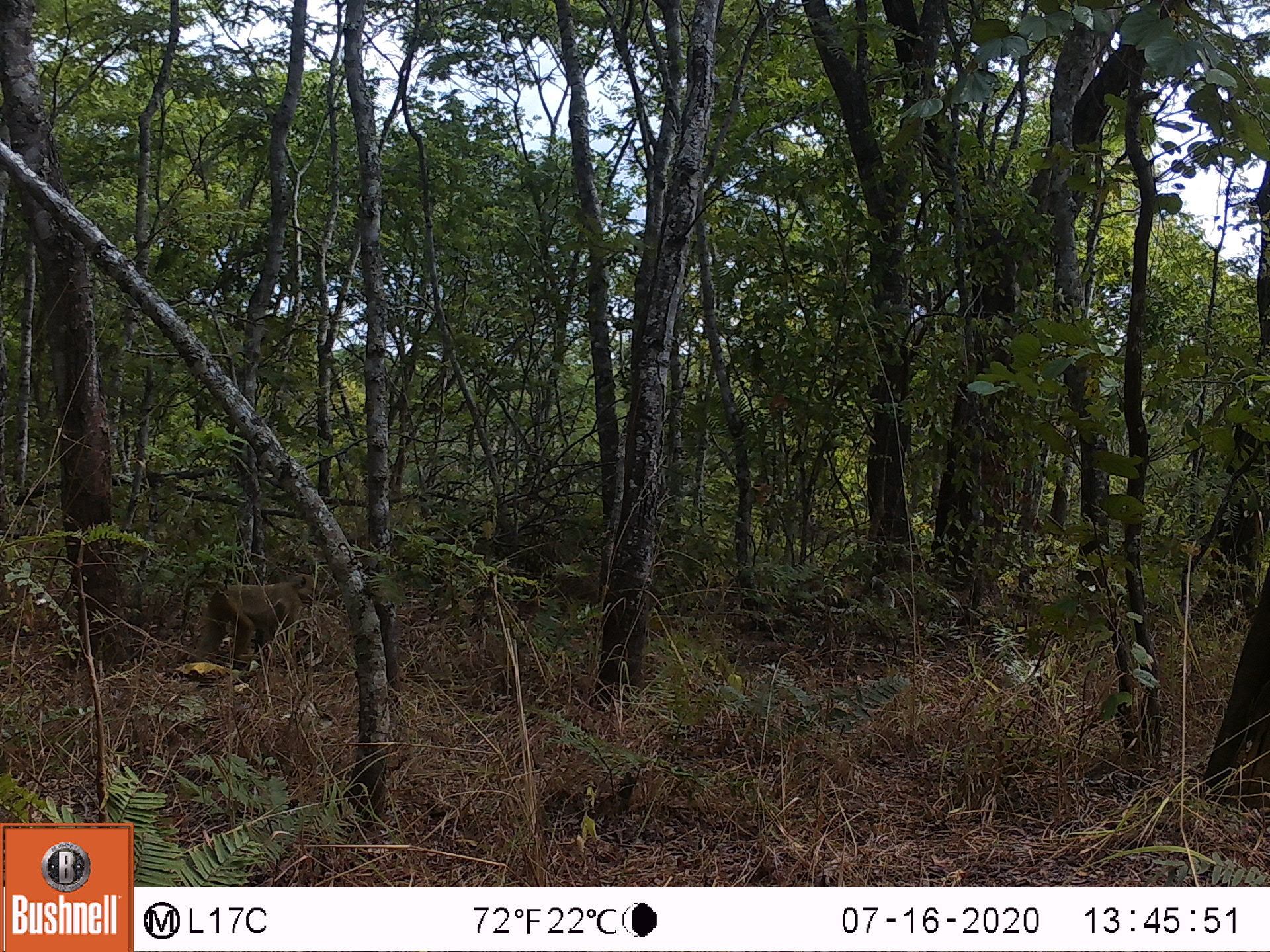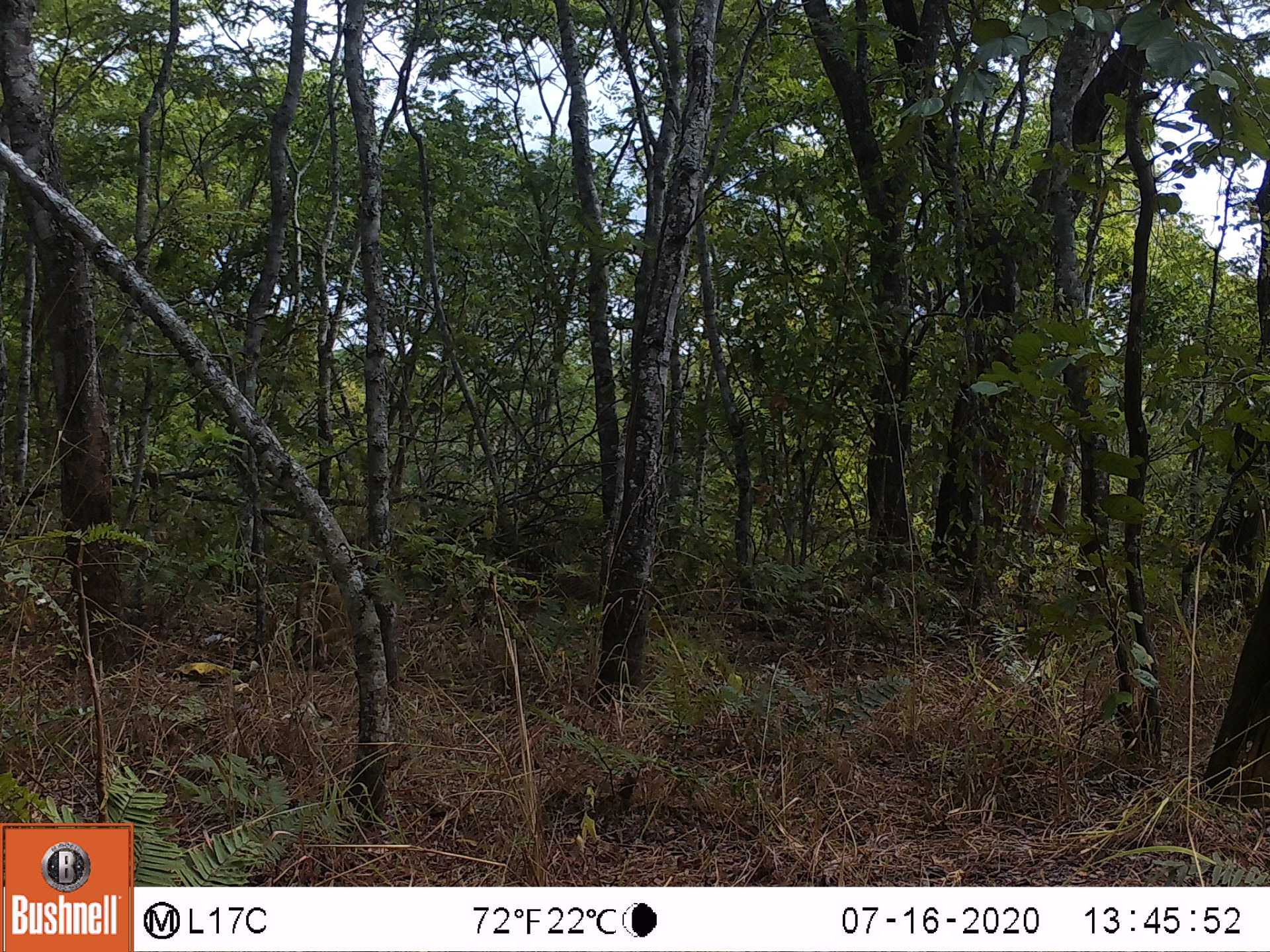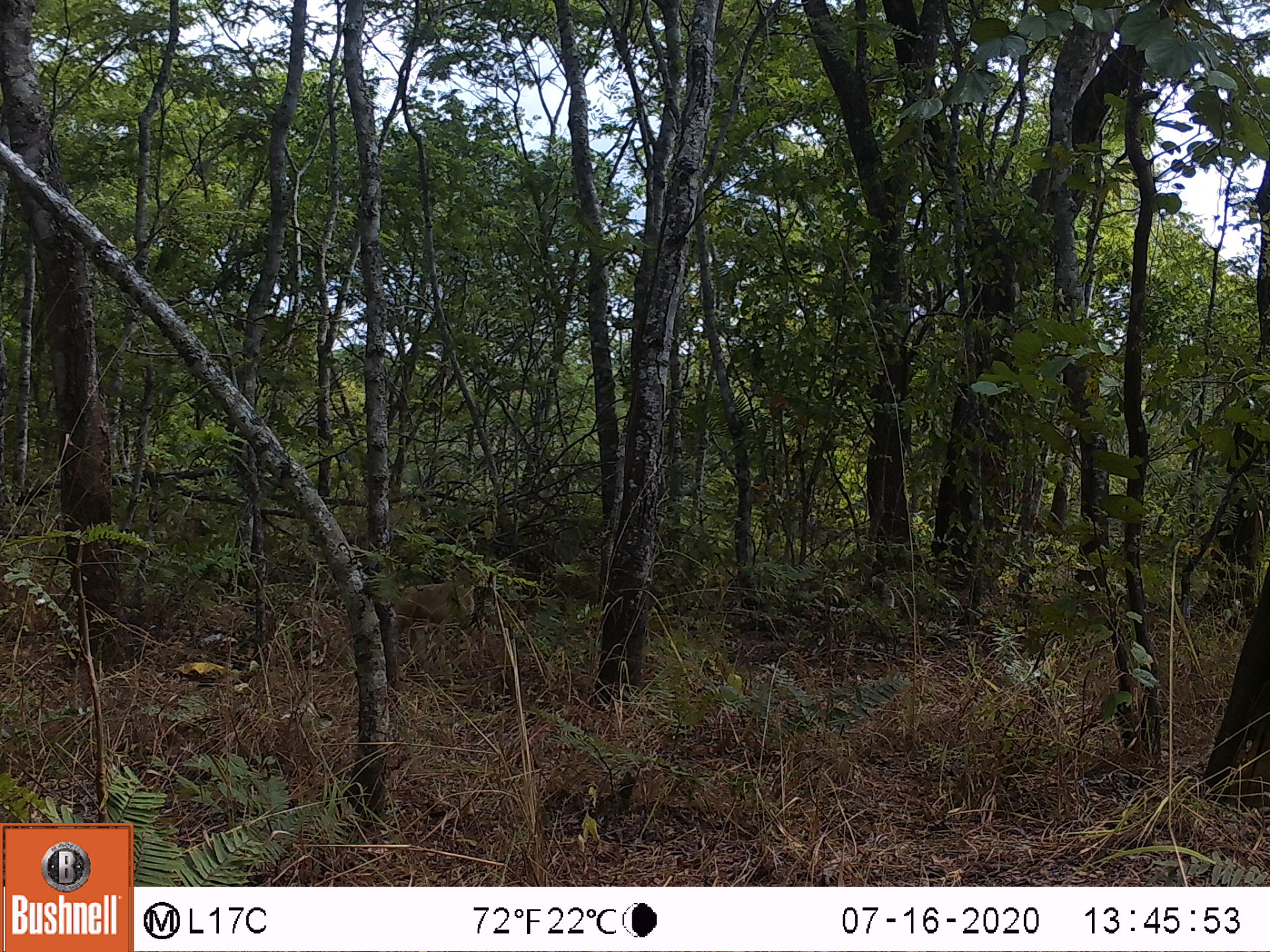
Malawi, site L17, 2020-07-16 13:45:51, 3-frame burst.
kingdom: Animalia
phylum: Chordata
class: Mammalia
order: Primates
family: Cercopithecidae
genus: Papio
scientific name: Papio cynocephalus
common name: yellow baboon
Yellow baboon (Papio cynocephalus), count 1.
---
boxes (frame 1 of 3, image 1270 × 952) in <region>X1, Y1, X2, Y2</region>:
yellow baboon: <region>177, 569, 319, 665</region>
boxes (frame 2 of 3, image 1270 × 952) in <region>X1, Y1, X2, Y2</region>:
yellow baboon: <region>285, 580, 352, 670</region>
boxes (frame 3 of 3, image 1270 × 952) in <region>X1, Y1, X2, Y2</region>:
yellow baboon: <region>393, 575, 496, 670</region>